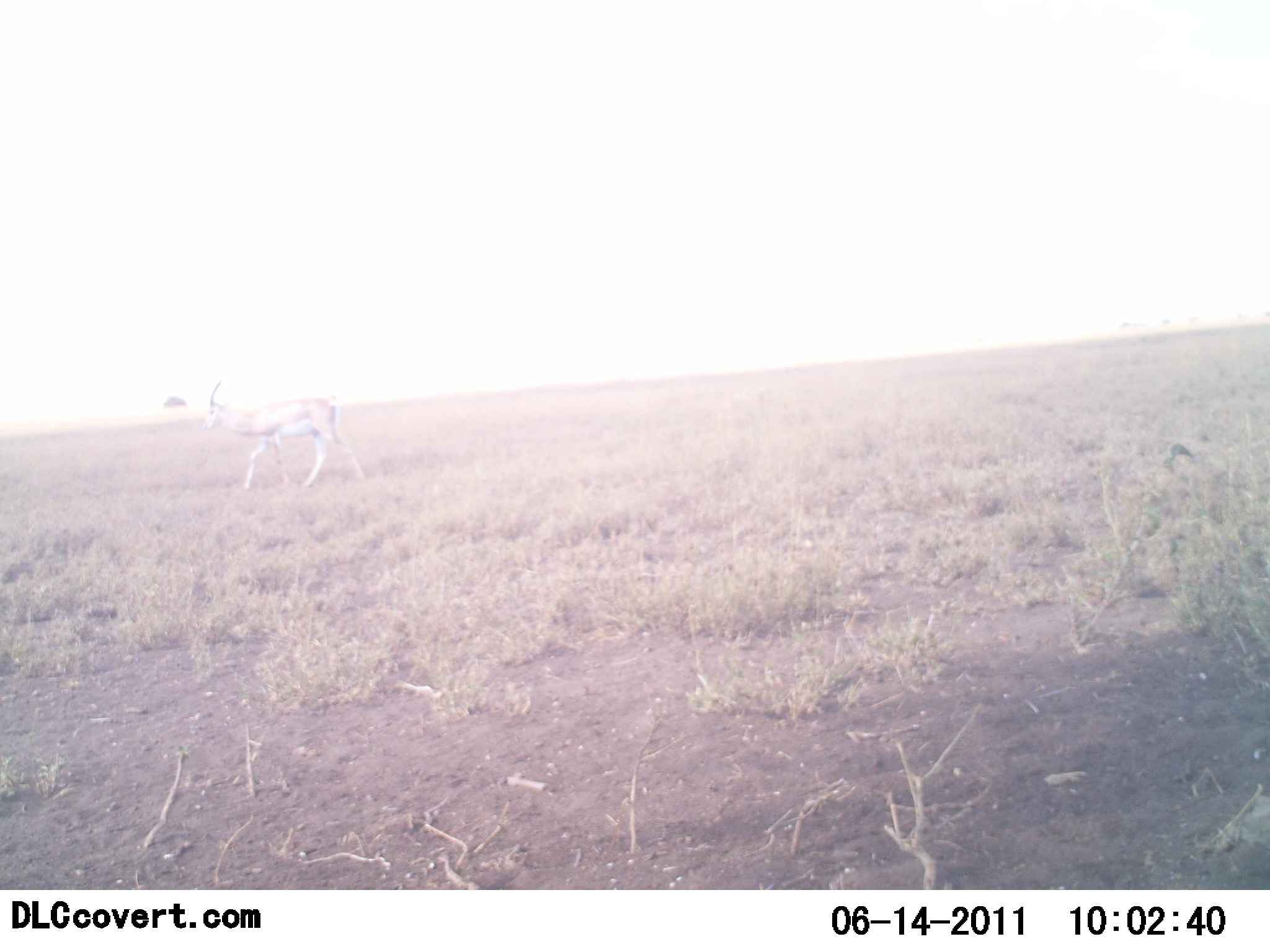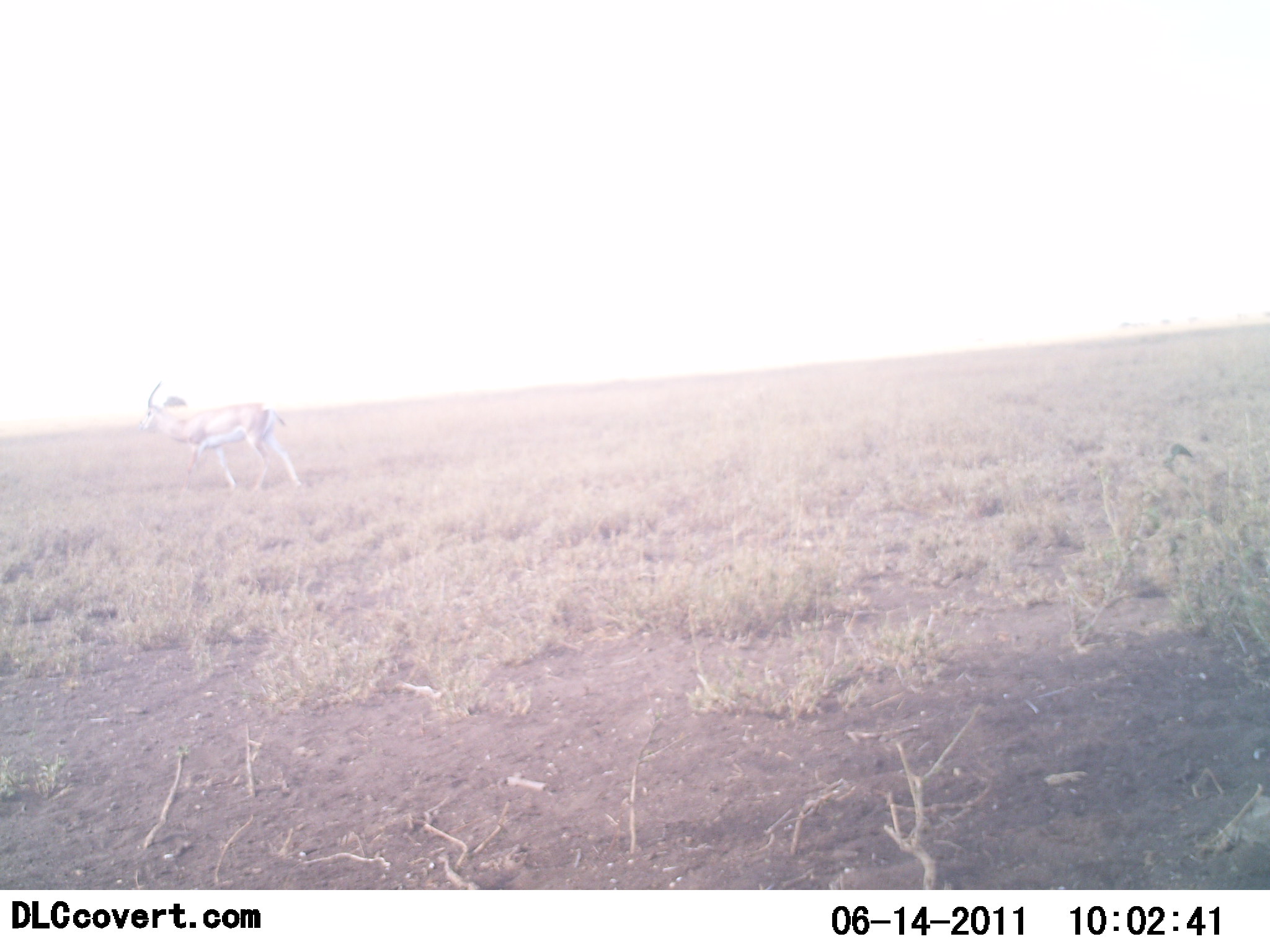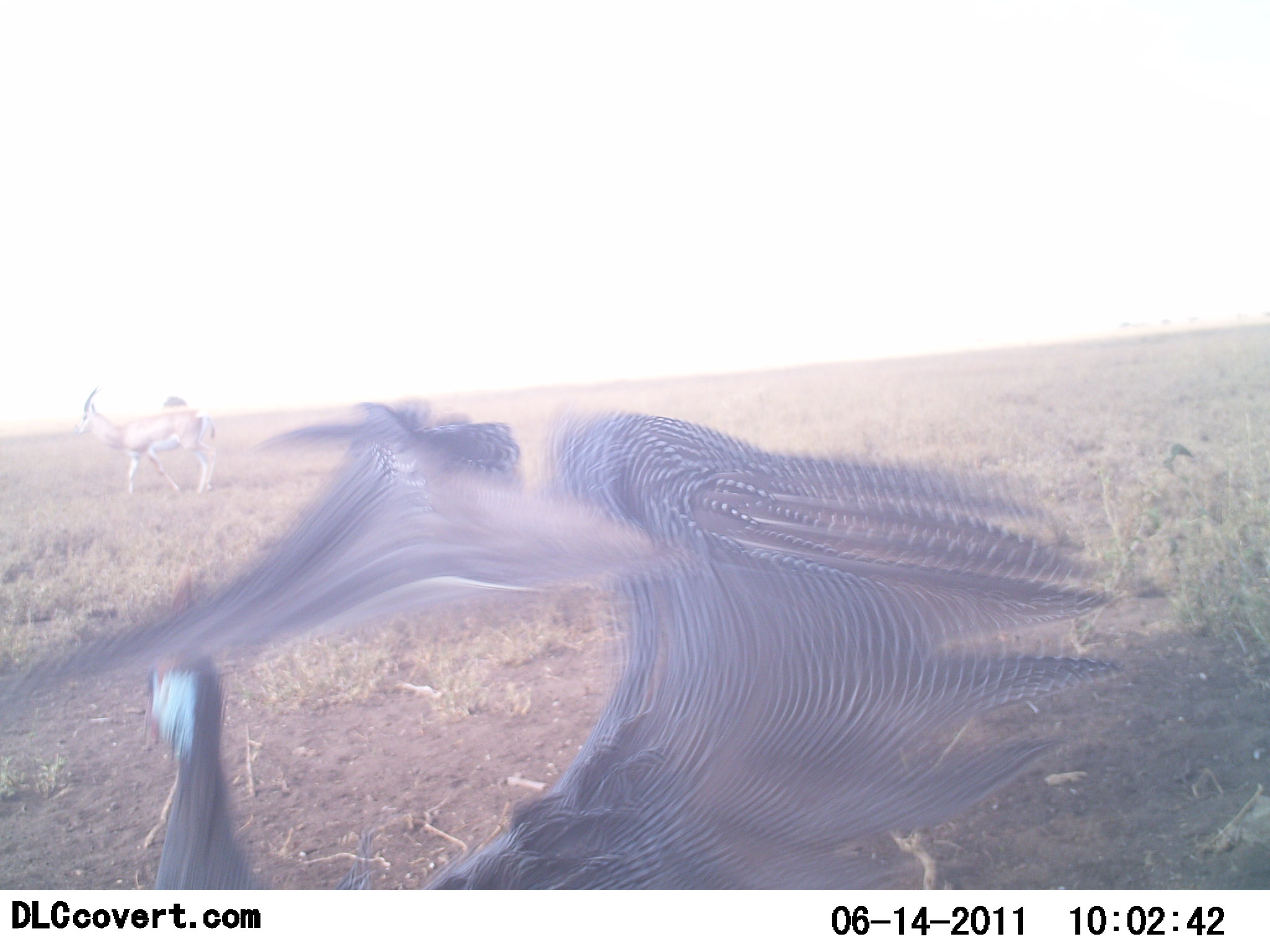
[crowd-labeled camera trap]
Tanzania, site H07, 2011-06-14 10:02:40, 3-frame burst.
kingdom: Animalia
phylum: Chordata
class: Mammalia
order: Artiodactyla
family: Bovidae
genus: Nanger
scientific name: Nanger granti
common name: grant's gazelle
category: gazellegrants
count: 1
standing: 0%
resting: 0%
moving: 100%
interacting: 0%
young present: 0%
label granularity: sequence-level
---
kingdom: Animalia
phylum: Chordata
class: Aves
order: Galliformes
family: Numididae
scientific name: Numididae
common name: guinea fowl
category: guineafowl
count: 1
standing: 0%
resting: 0%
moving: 94%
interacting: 6%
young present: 0%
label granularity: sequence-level